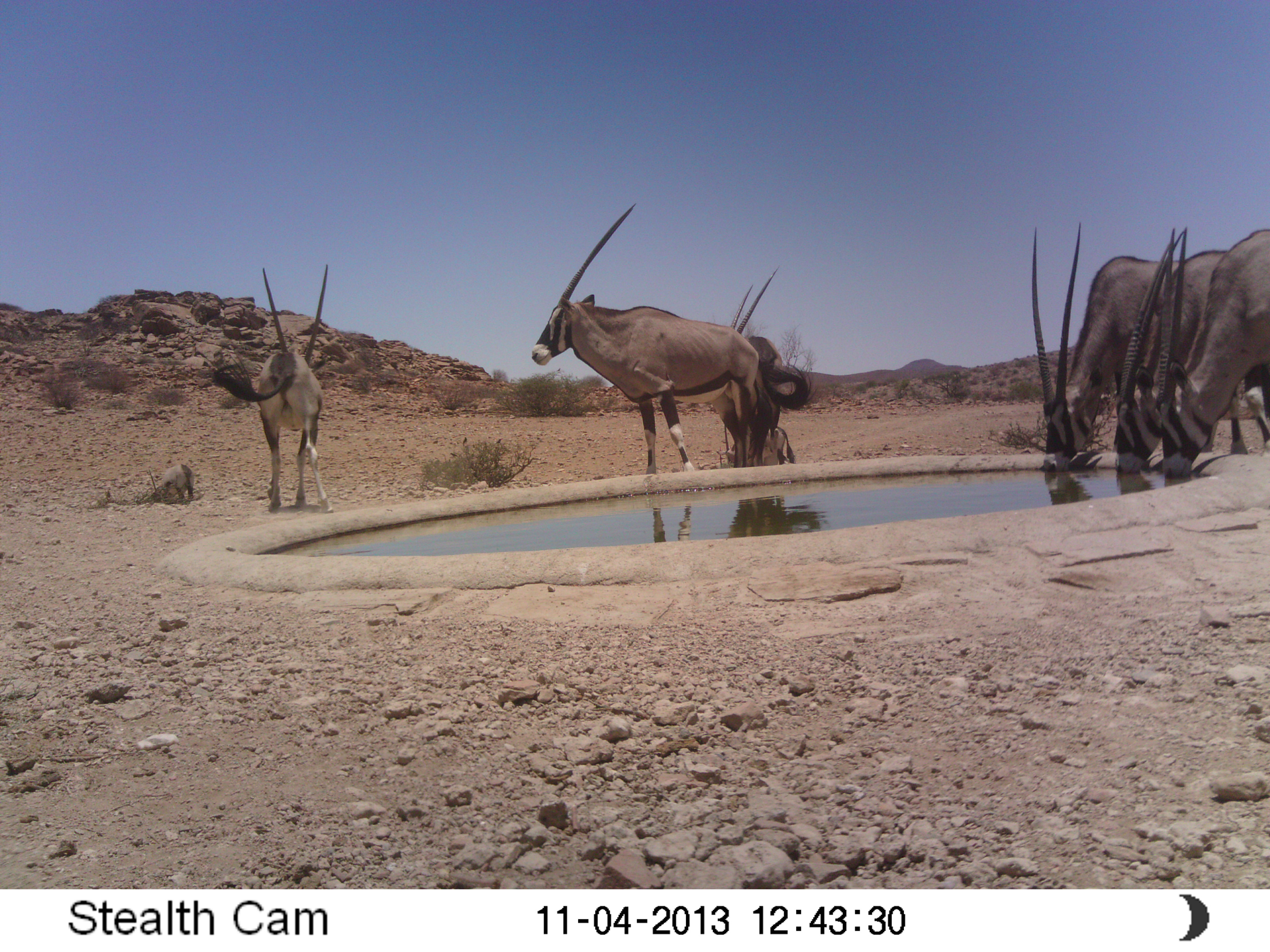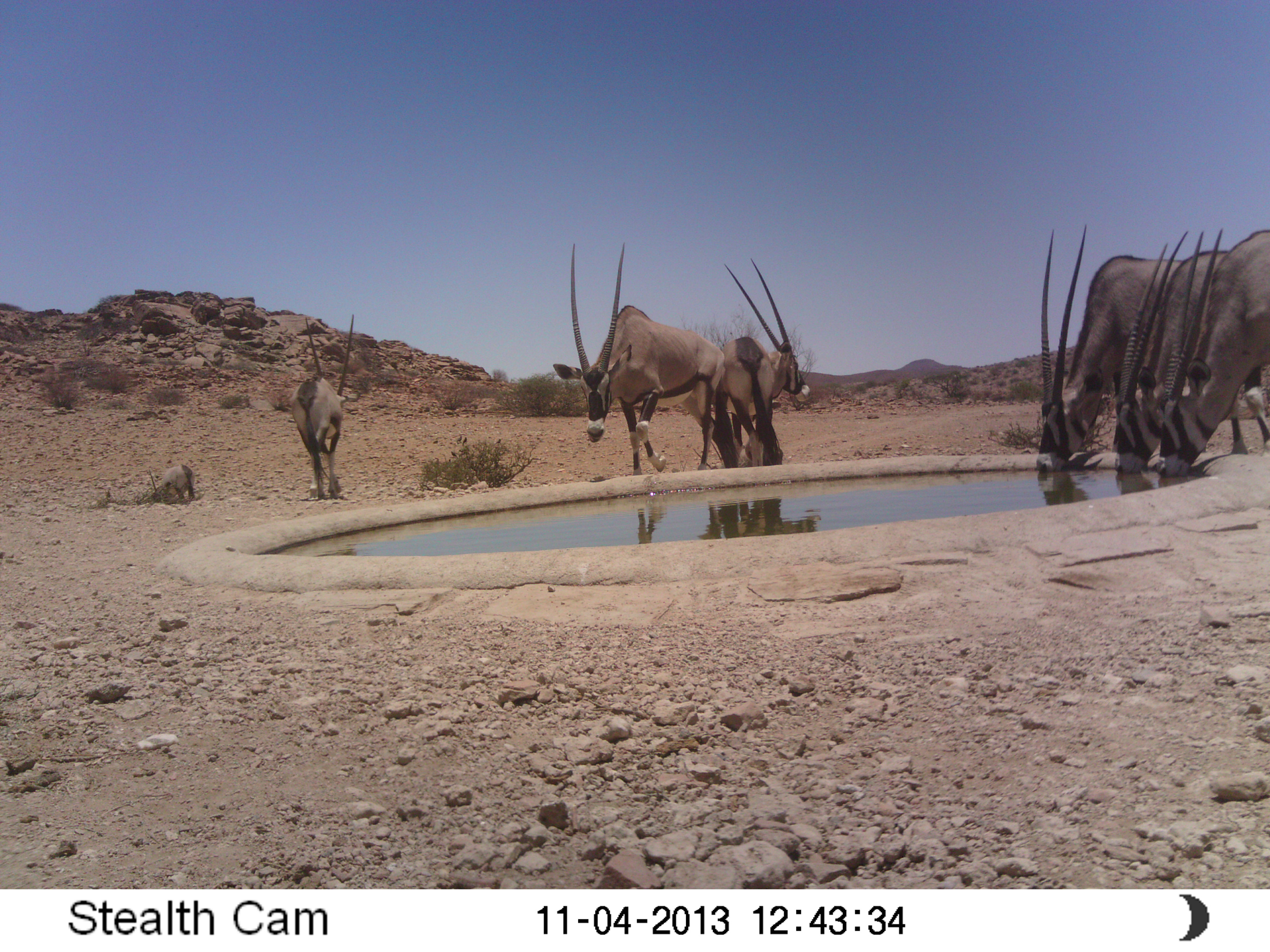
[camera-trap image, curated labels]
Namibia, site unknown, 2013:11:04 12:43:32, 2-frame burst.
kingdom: Animalia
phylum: Chordata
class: Mammalia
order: Artiodactyla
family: Bovidae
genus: Oryx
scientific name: Oryx gazella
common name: gemsbok